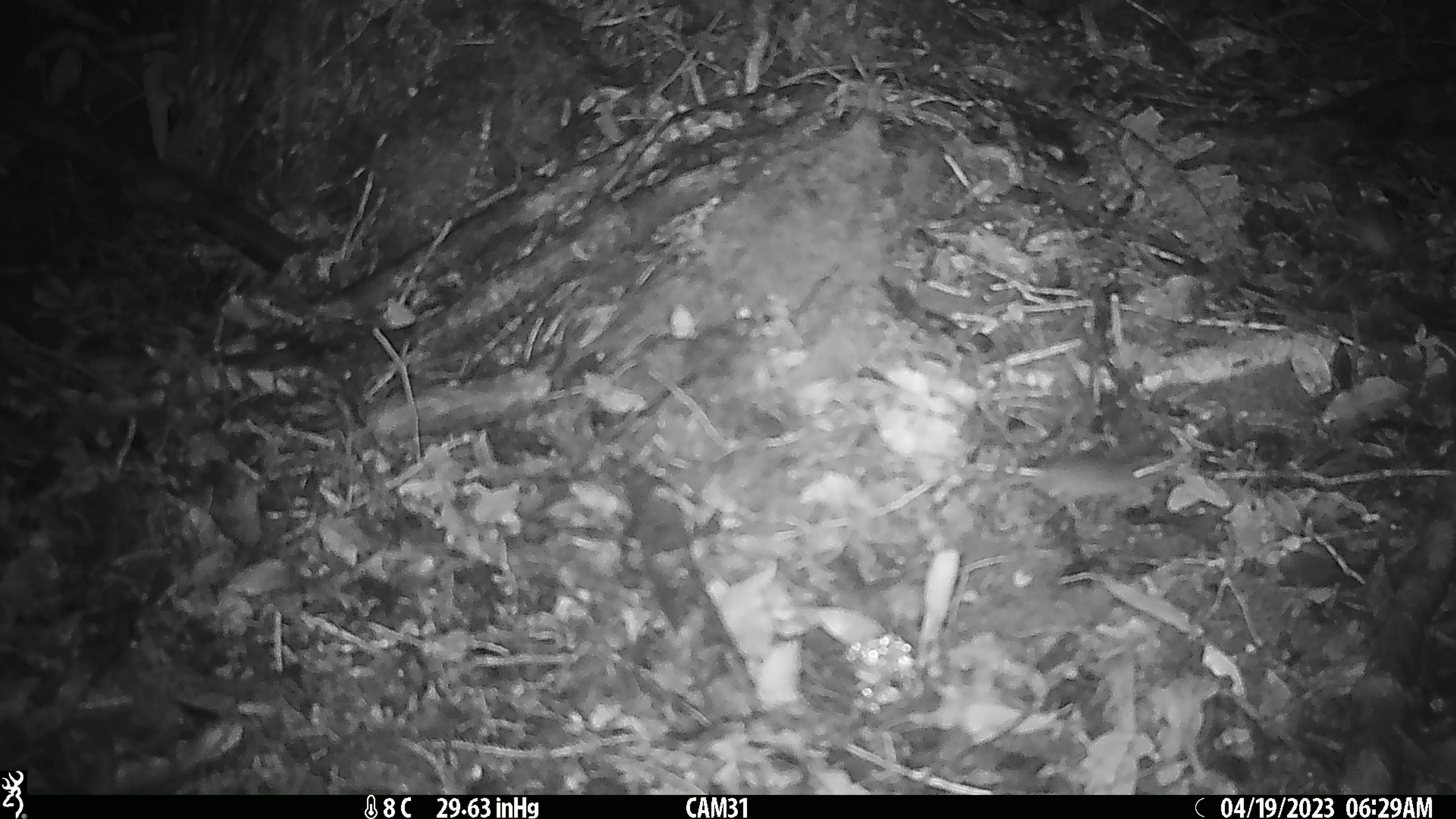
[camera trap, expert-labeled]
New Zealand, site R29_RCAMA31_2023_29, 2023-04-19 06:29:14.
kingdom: Animalia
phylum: Chordata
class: Mammalia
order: Rodentia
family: Muridae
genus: Mus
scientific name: Mus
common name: mouse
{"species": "mouse (Mus)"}